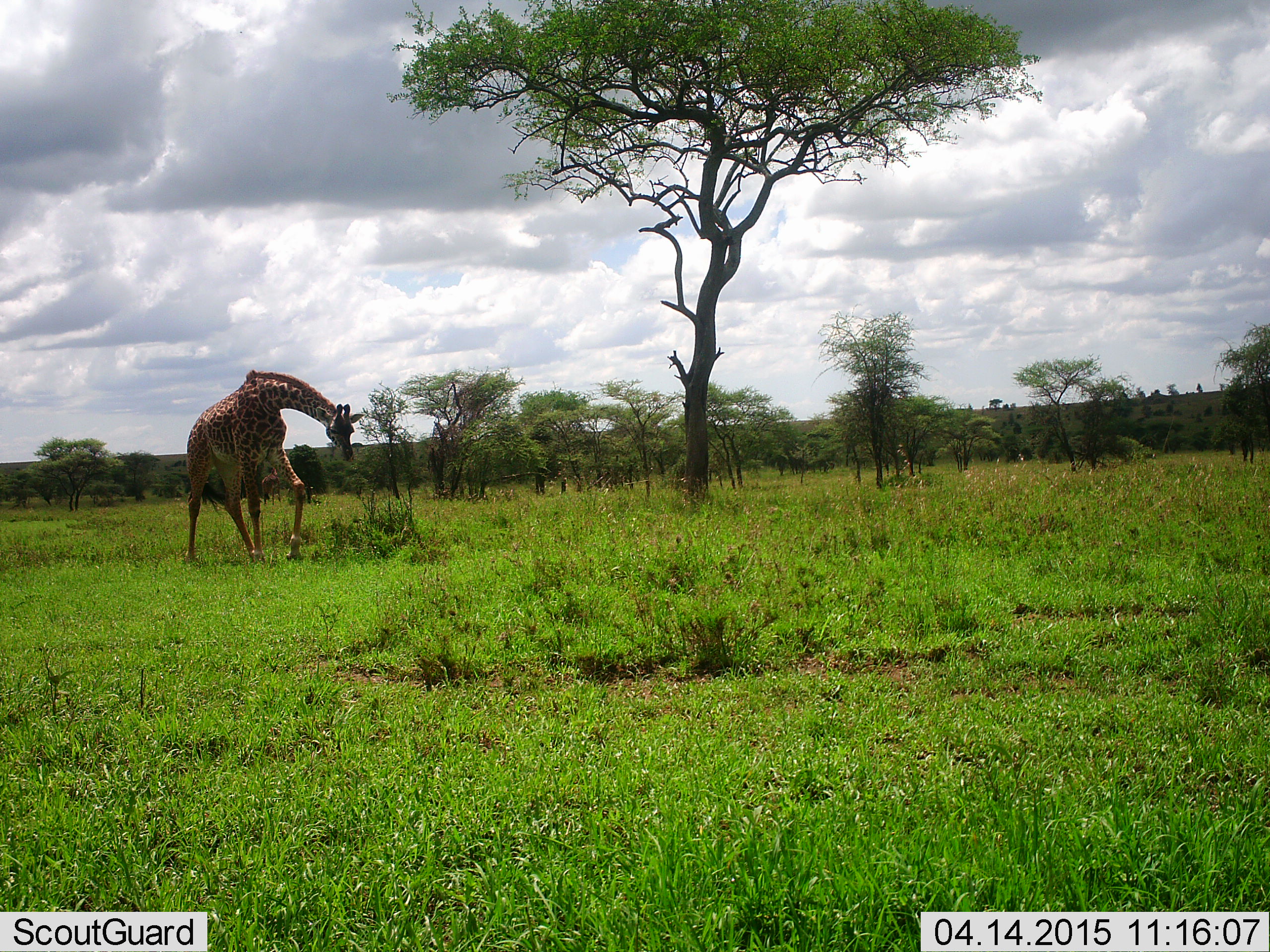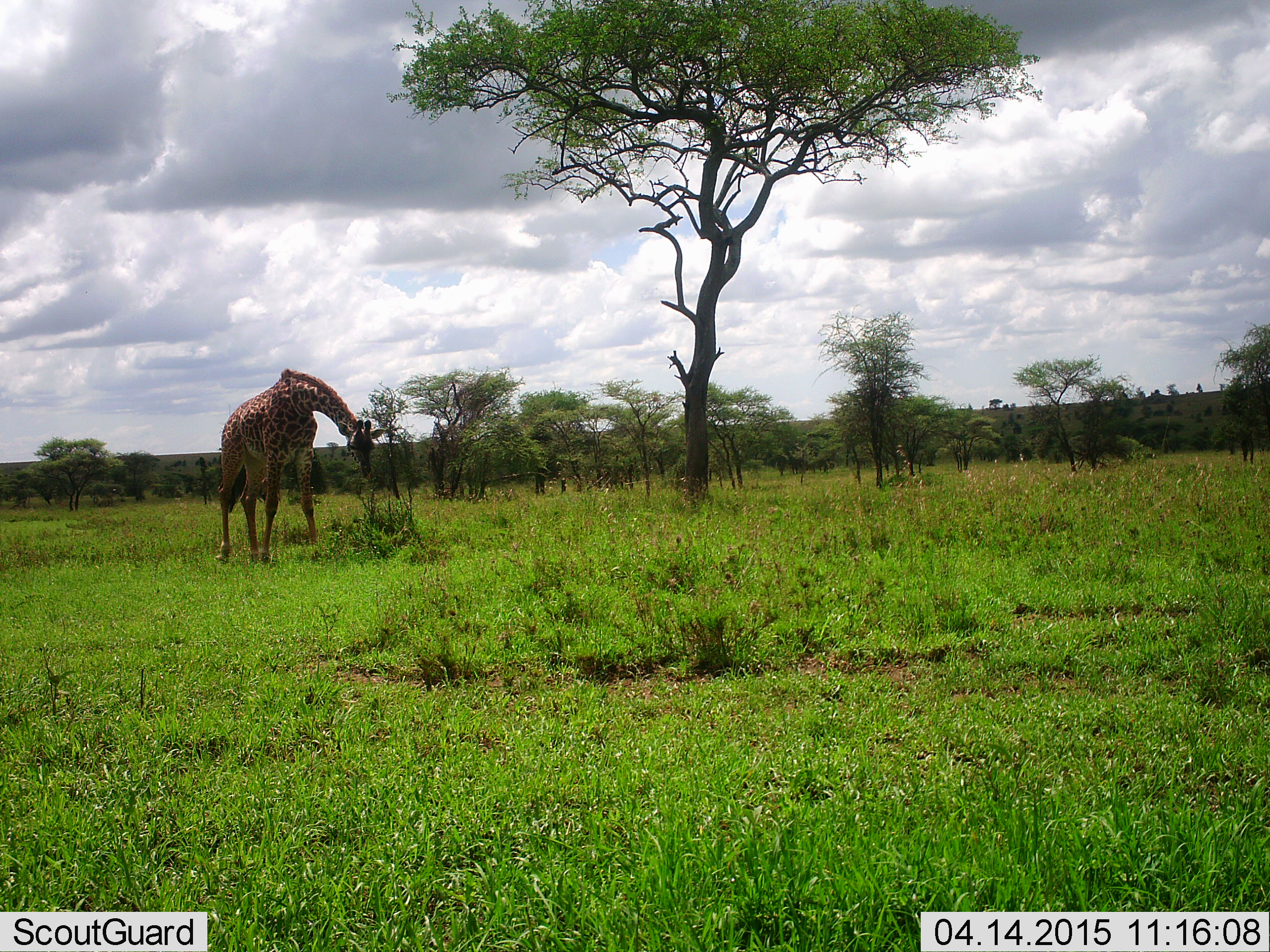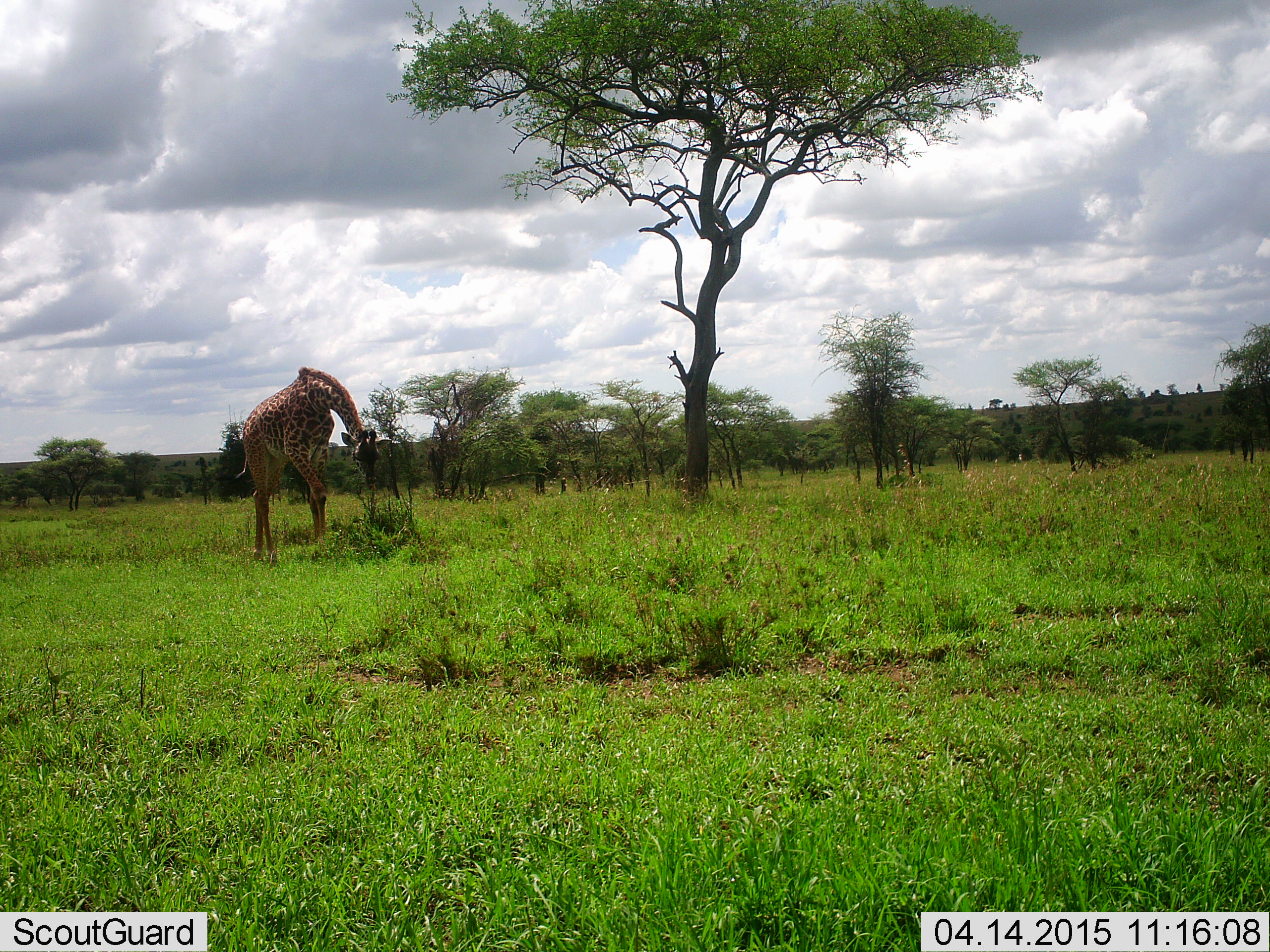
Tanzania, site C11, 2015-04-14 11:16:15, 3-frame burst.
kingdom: Animalia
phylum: Chordata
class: Mammalia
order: Artiodactyla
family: Giraffidae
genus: Giraffa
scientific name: Giraffa camelopardalis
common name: giraffe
Giraffe (Giraffa camelopardalis), count 1. Behavior (volunteer vote fractions): standing 10%, resting 0%, moving 50%, interacting 0%. Young present (vote fraction): 0%. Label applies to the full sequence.